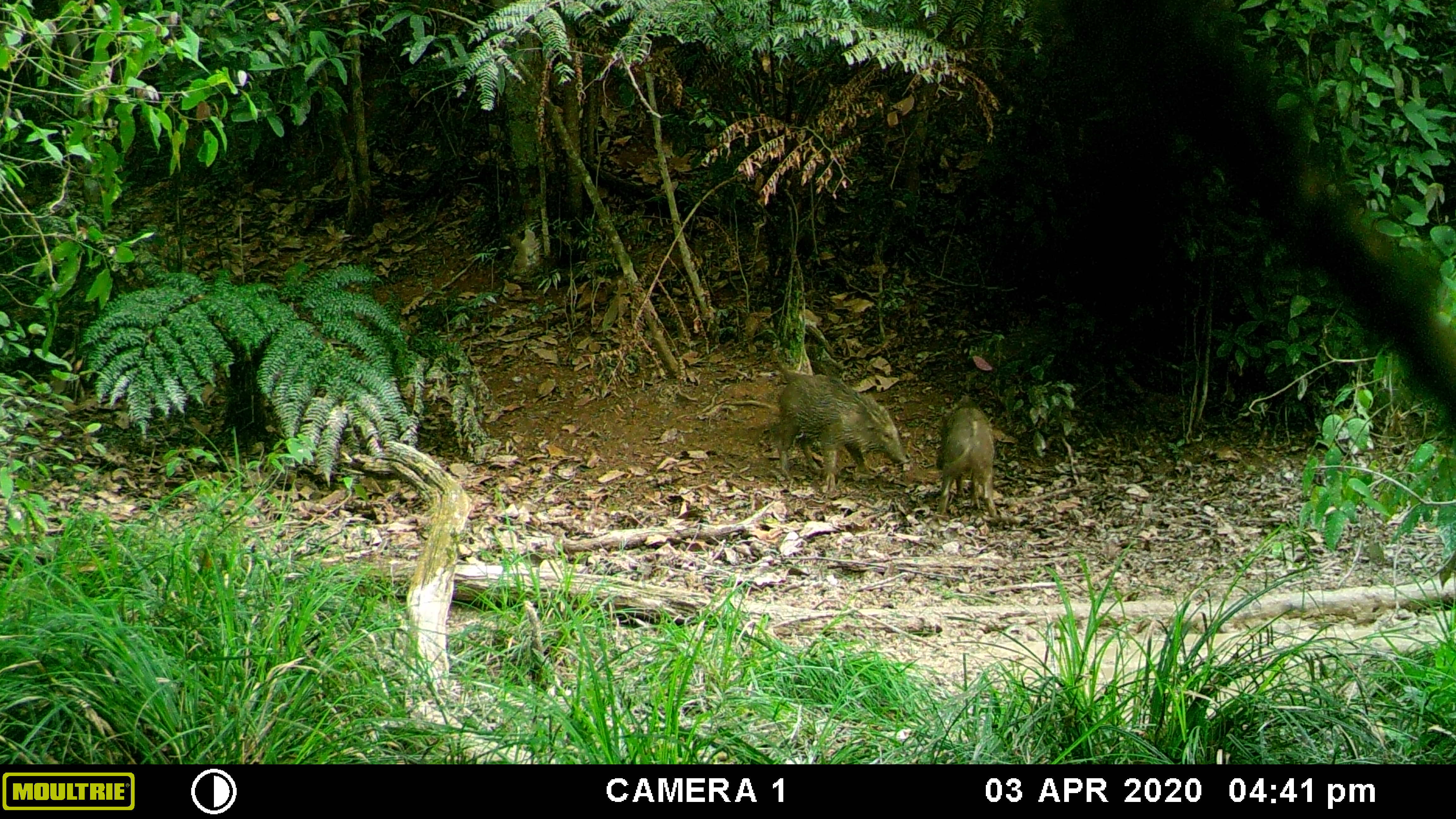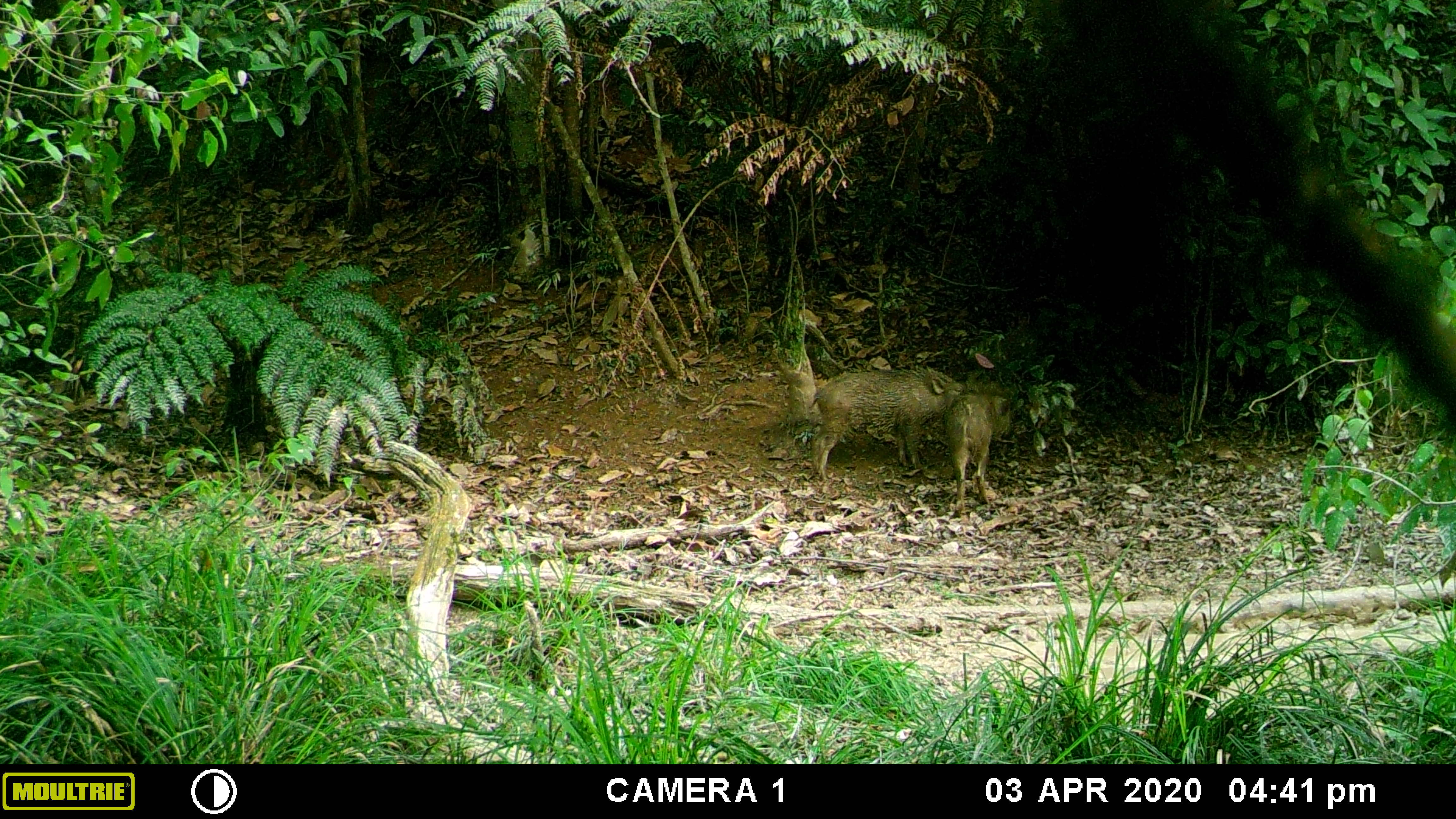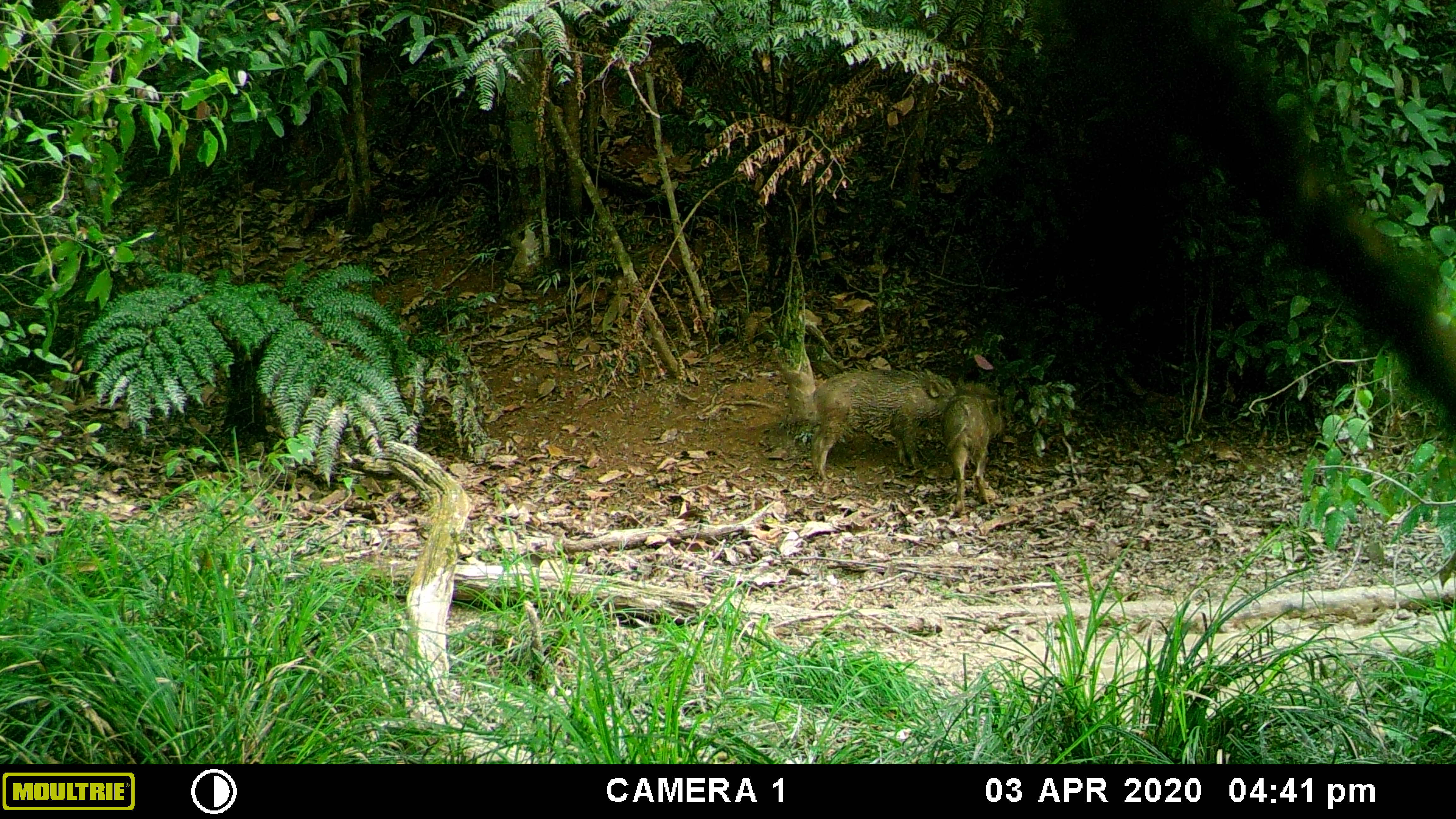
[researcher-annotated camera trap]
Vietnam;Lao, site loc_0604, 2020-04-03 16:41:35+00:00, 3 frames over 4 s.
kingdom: Animalia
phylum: Chordata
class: Mammalia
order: Artiodactyla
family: Suidae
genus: Sus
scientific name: Sus scrofa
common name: eurasian wild pig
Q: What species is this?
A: Eurasian wild pig (Sus scrofa).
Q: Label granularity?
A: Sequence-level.